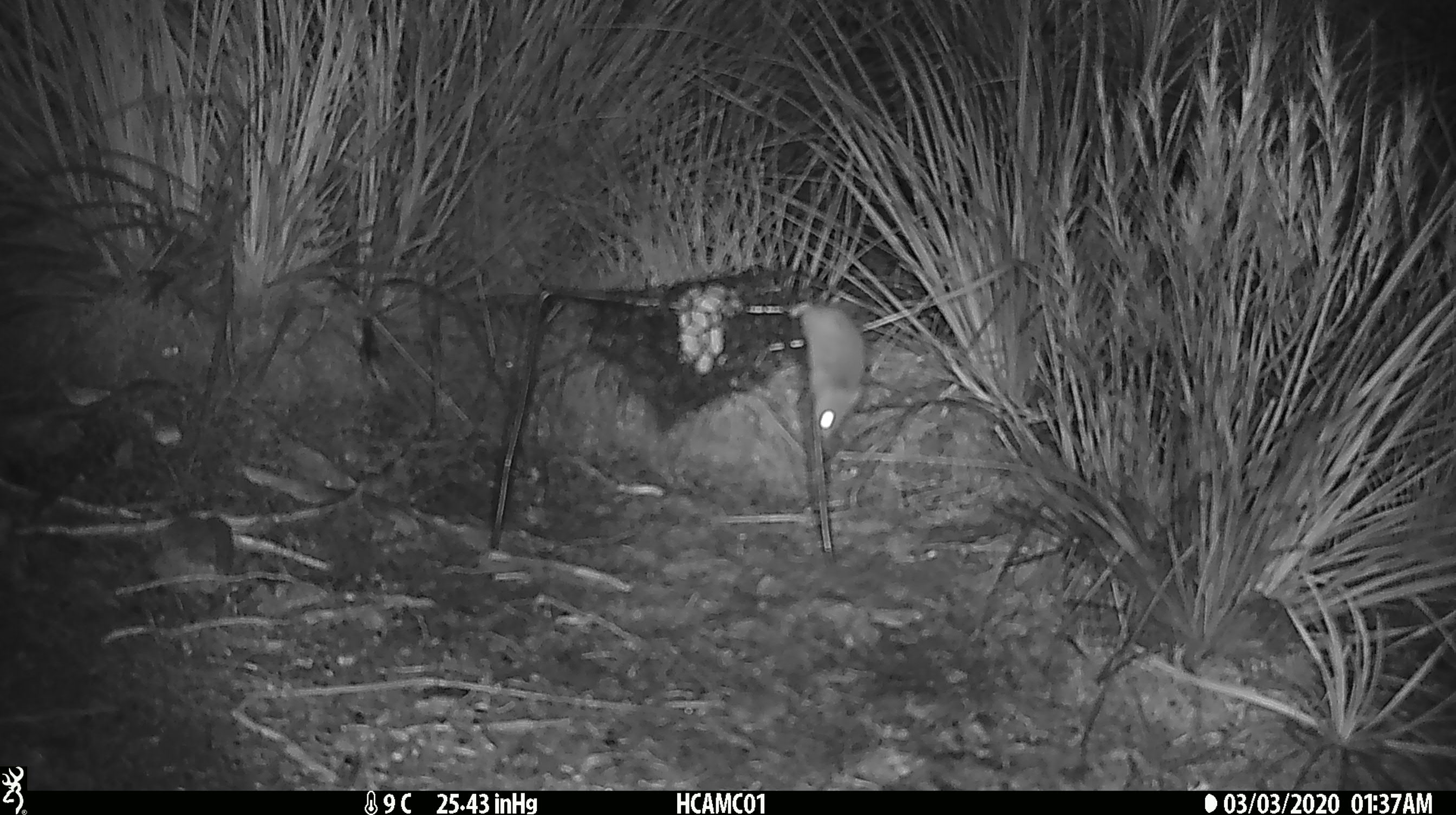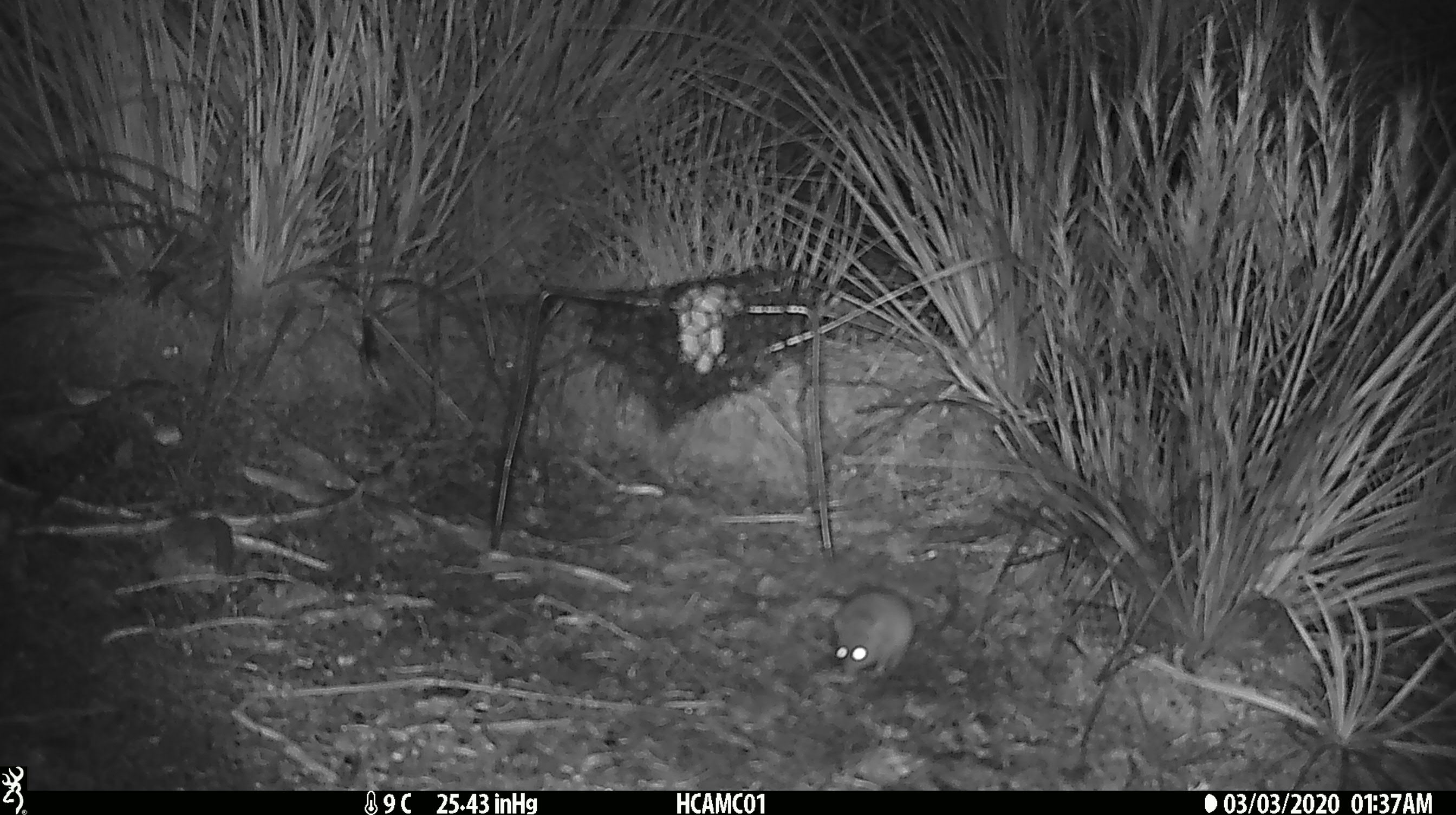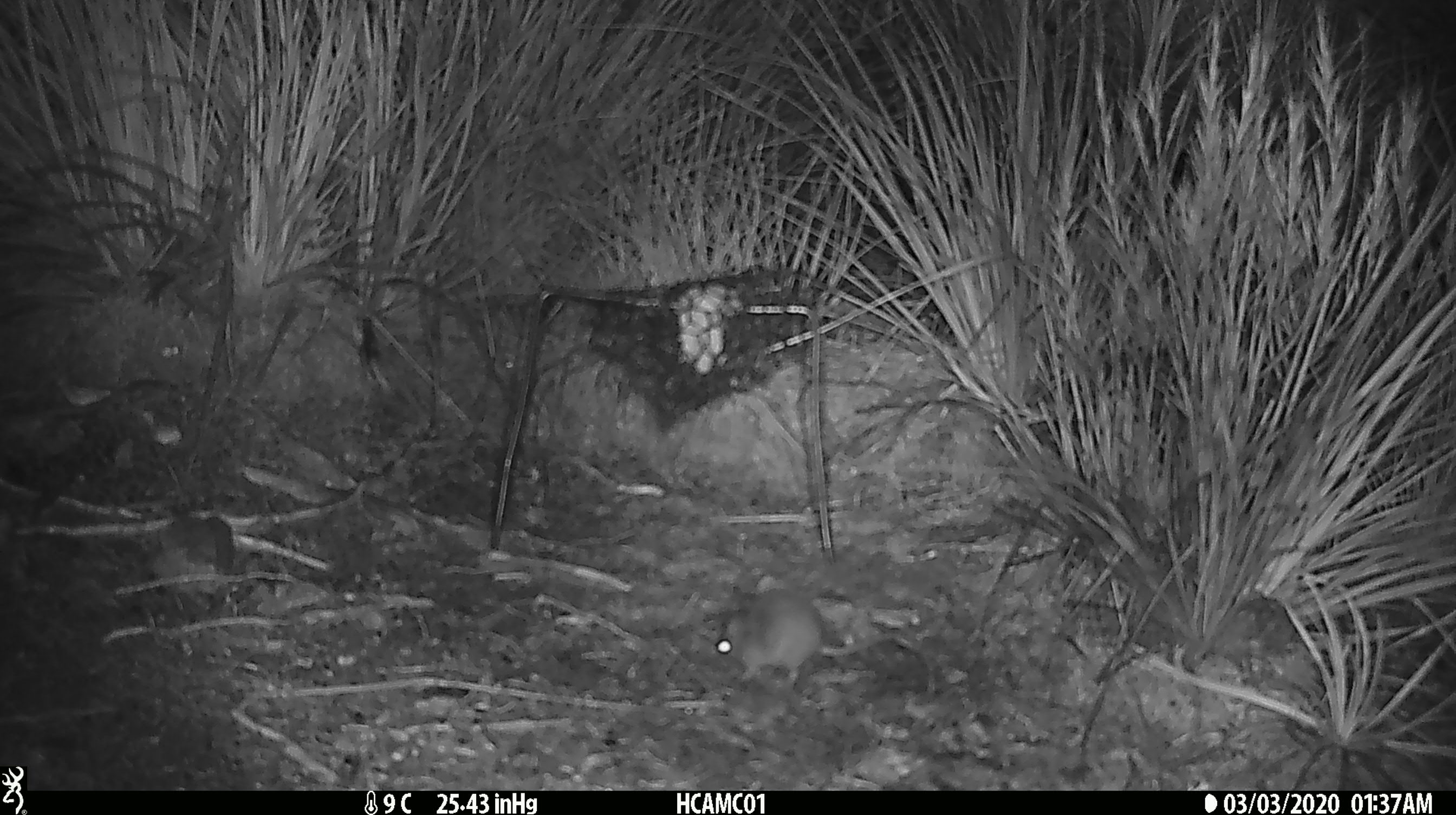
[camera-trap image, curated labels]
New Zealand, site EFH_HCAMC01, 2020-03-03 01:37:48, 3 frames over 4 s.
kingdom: Animalia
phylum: Chordata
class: Mammalia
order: Rodentia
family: Muridae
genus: Mus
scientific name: Mus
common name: mouse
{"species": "mouse (Mus)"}